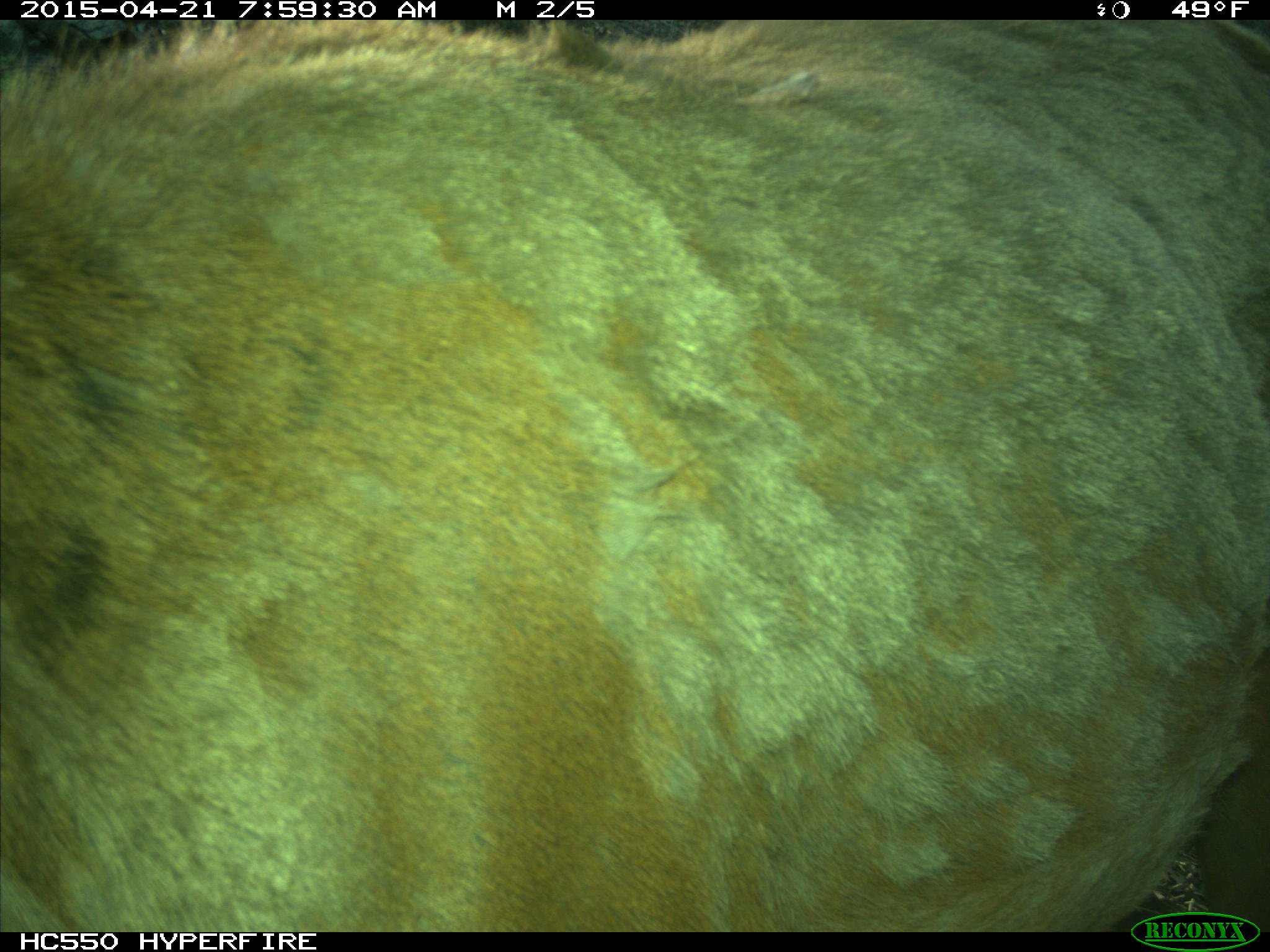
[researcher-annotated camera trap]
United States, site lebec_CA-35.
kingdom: Animalia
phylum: Chordata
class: Mammalia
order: Artiodactyla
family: Cervidae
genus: Cervus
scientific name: Cervus canadensis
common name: elk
Cervus canadensis (elk).